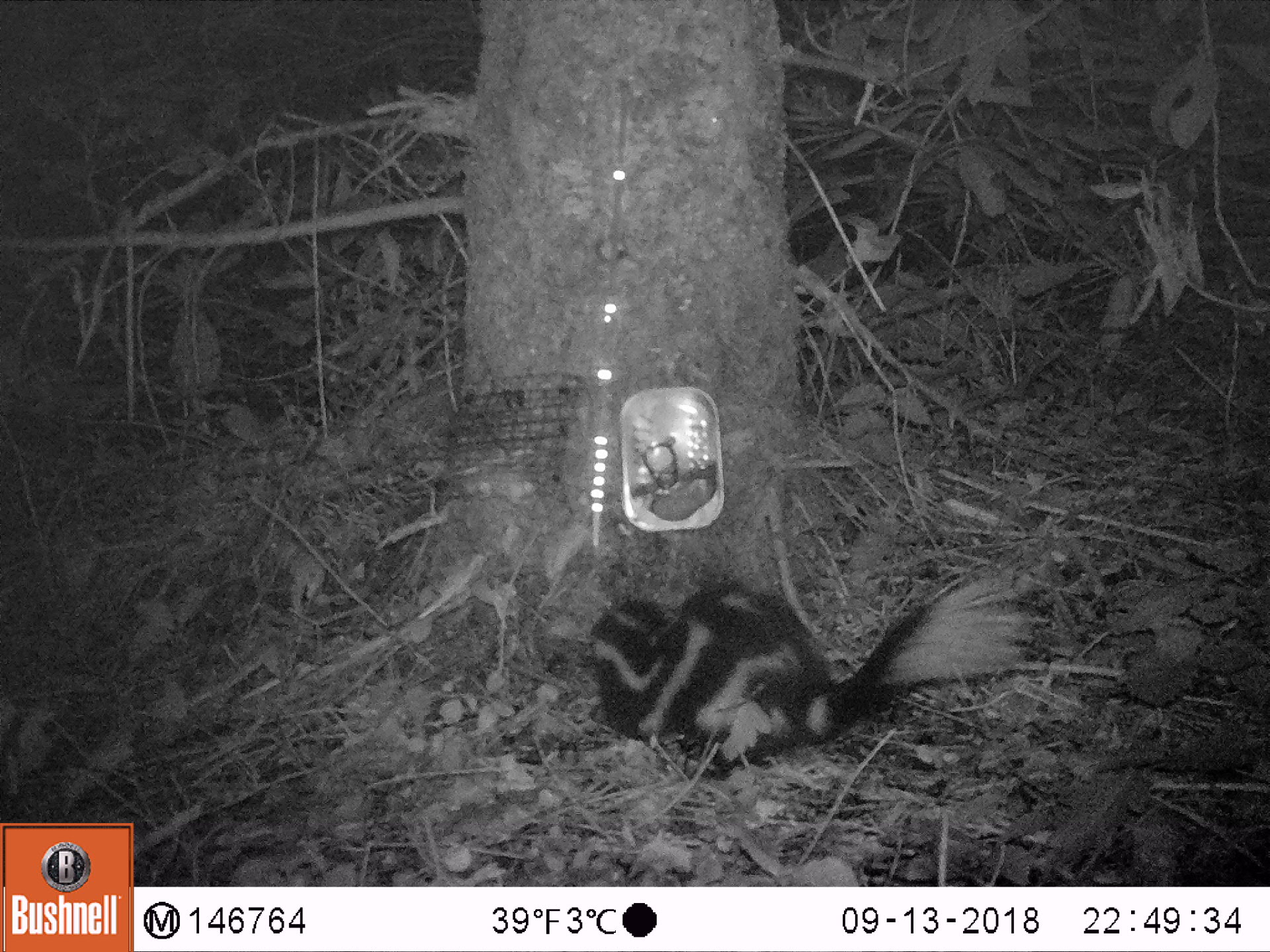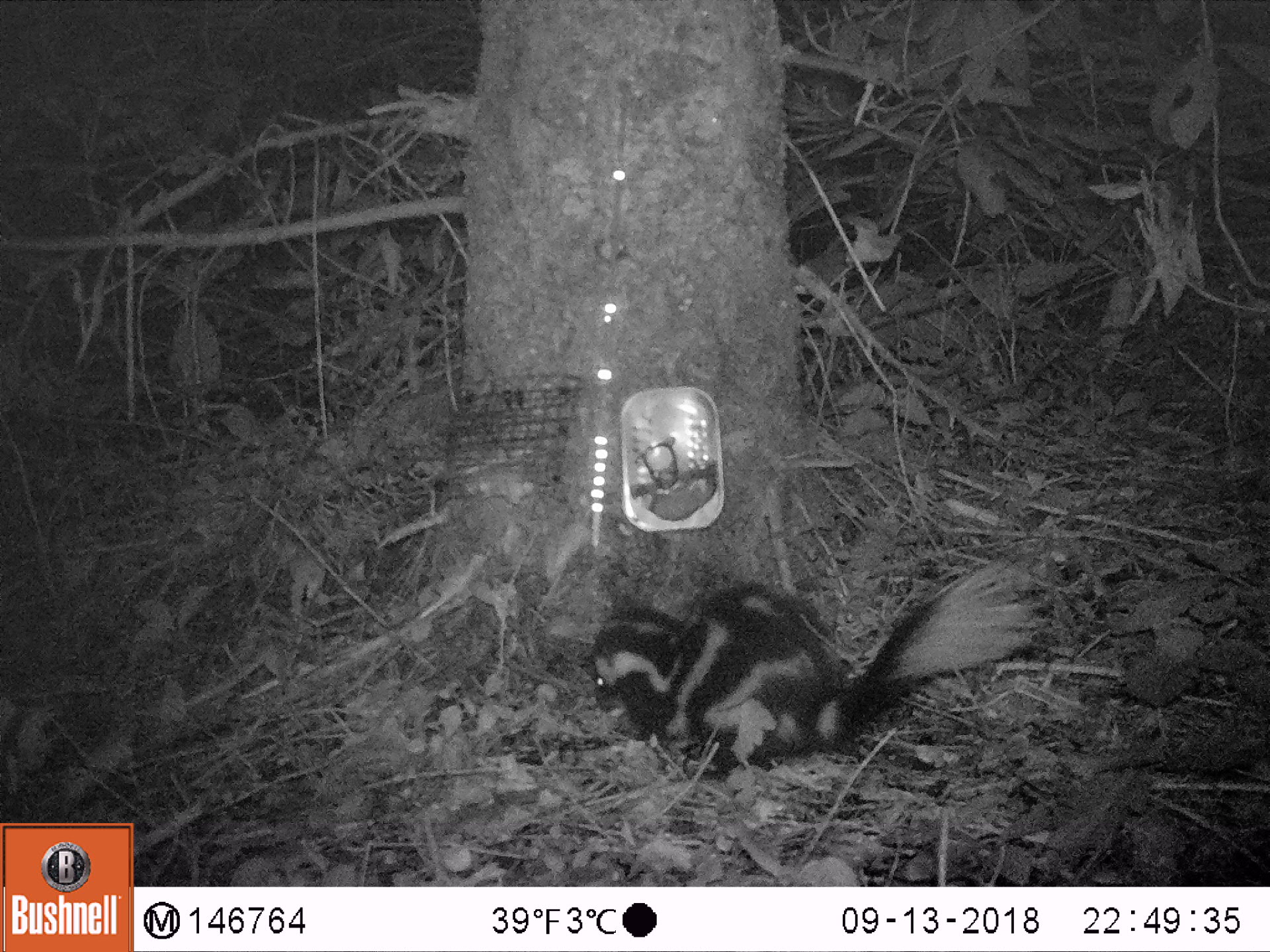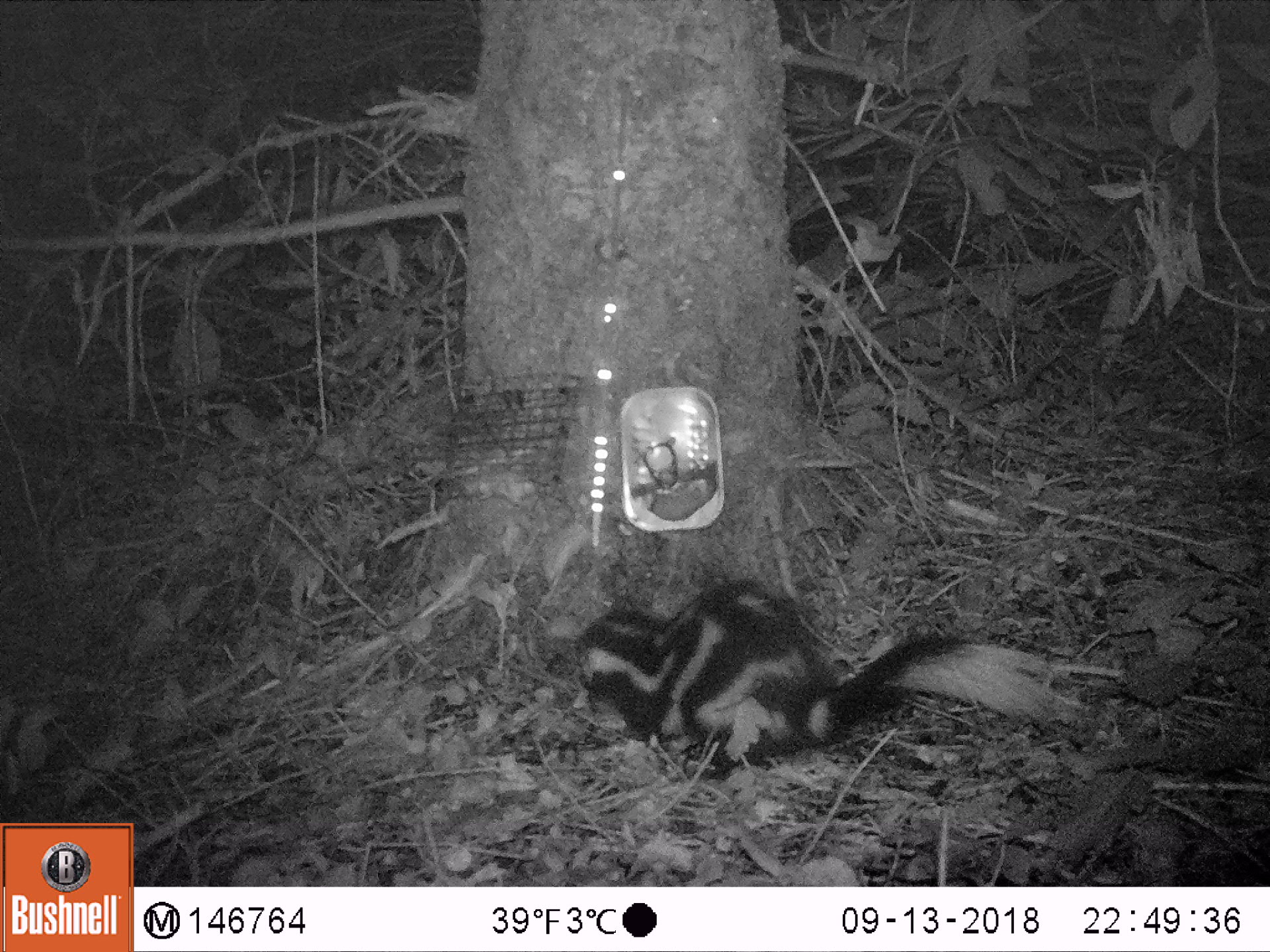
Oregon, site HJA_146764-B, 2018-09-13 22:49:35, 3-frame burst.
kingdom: Animalia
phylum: Chordata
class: Mammalia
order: Carnivora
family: Mephitidae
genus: Spilogale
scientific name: Spilogale gracilis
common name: western spotted skunk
Western spotted skunk (Spilogale gracilis).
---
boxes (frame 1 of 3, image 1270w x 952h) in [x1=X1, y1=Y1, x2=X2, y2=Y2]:
western spotted skunk: [x1=554, y1=540, x2=1056, y2=786]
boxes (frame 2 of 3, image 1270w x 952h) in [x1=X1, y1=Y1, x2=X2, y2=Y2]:
western spotted skunk: [x1=571, y1=548, x2=1042, y2=784]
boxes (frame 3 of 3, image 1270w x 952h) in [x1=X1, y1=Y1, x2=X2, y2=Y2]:
western spotted skunk: [x1=563, y1=563, x2=1068, y2=783]